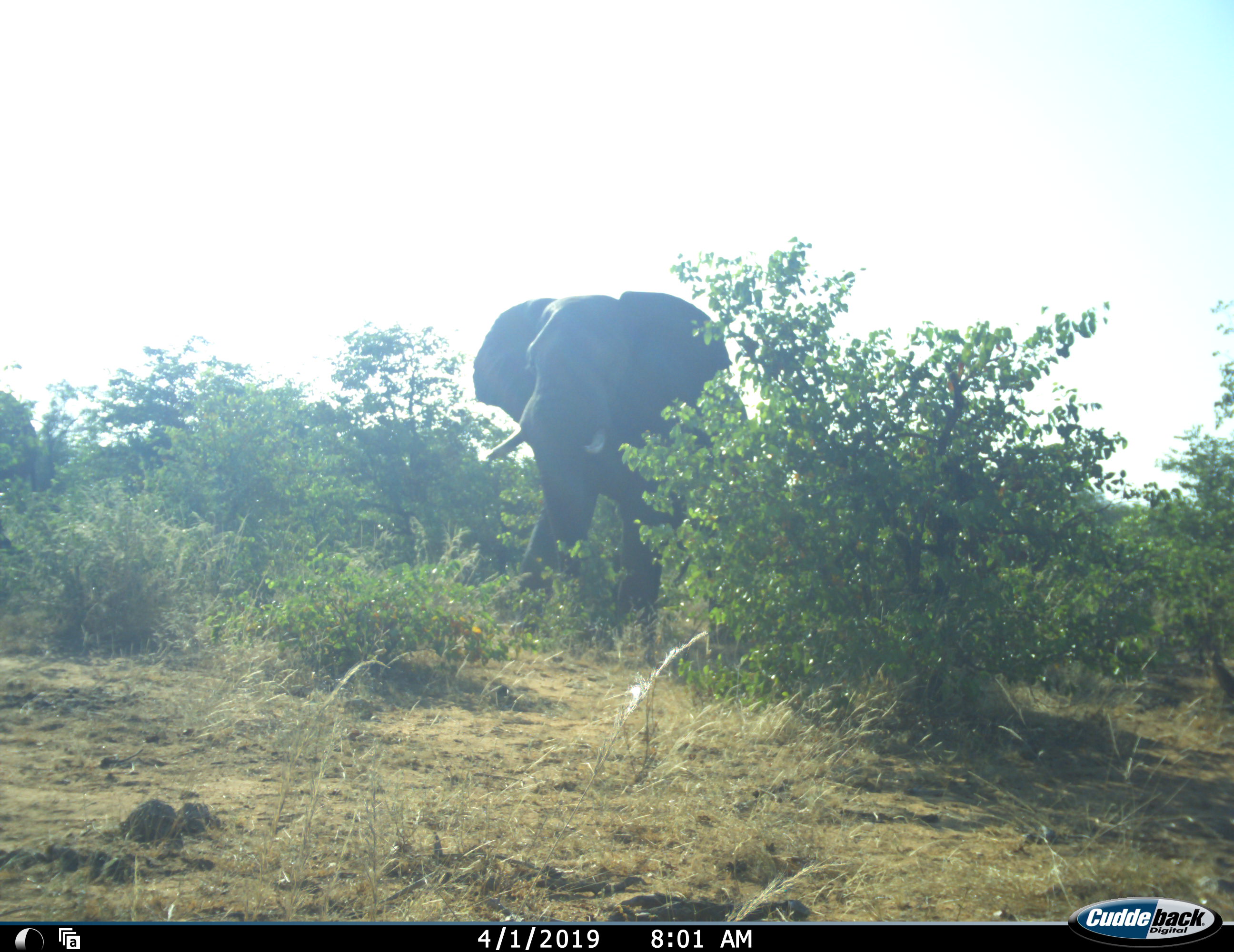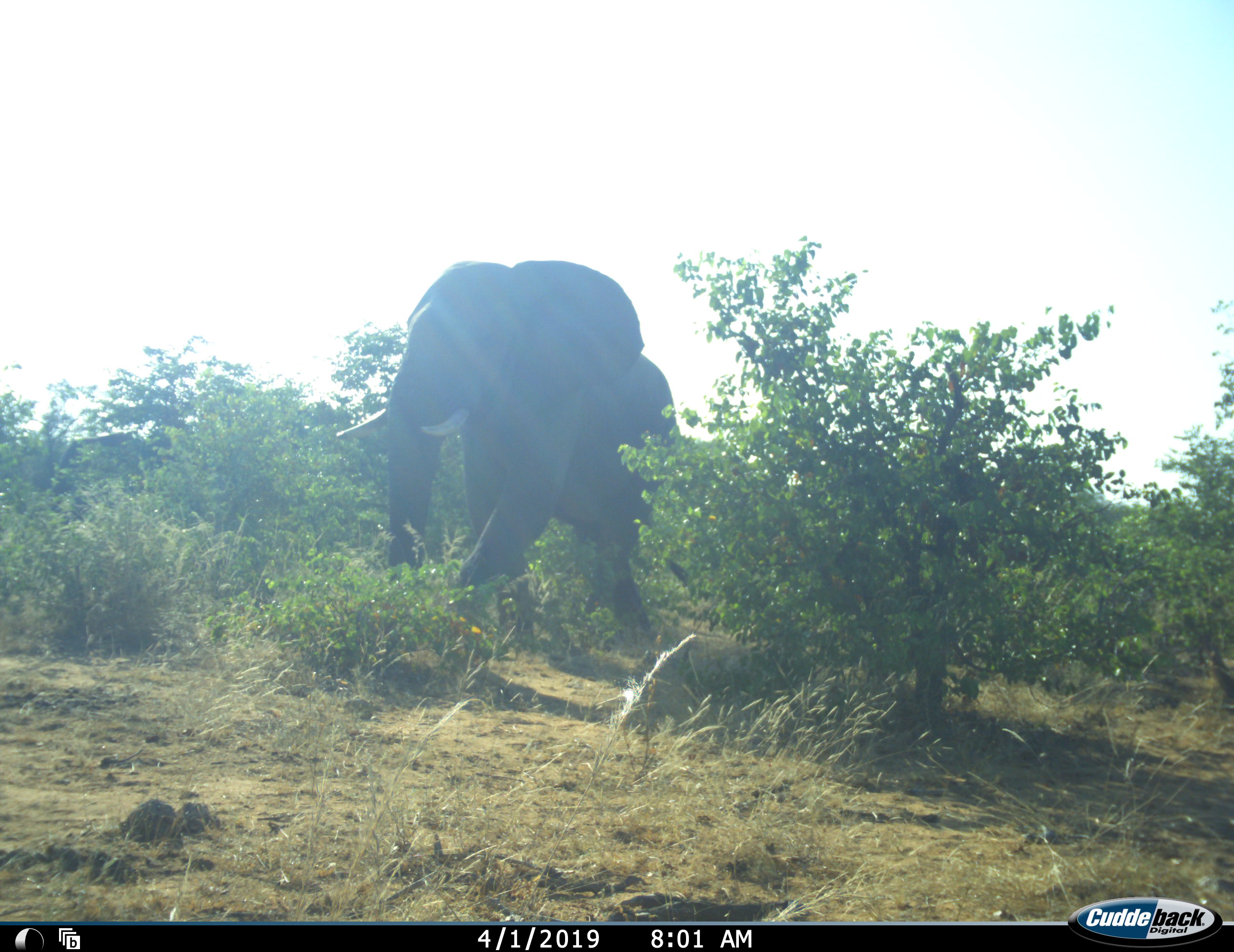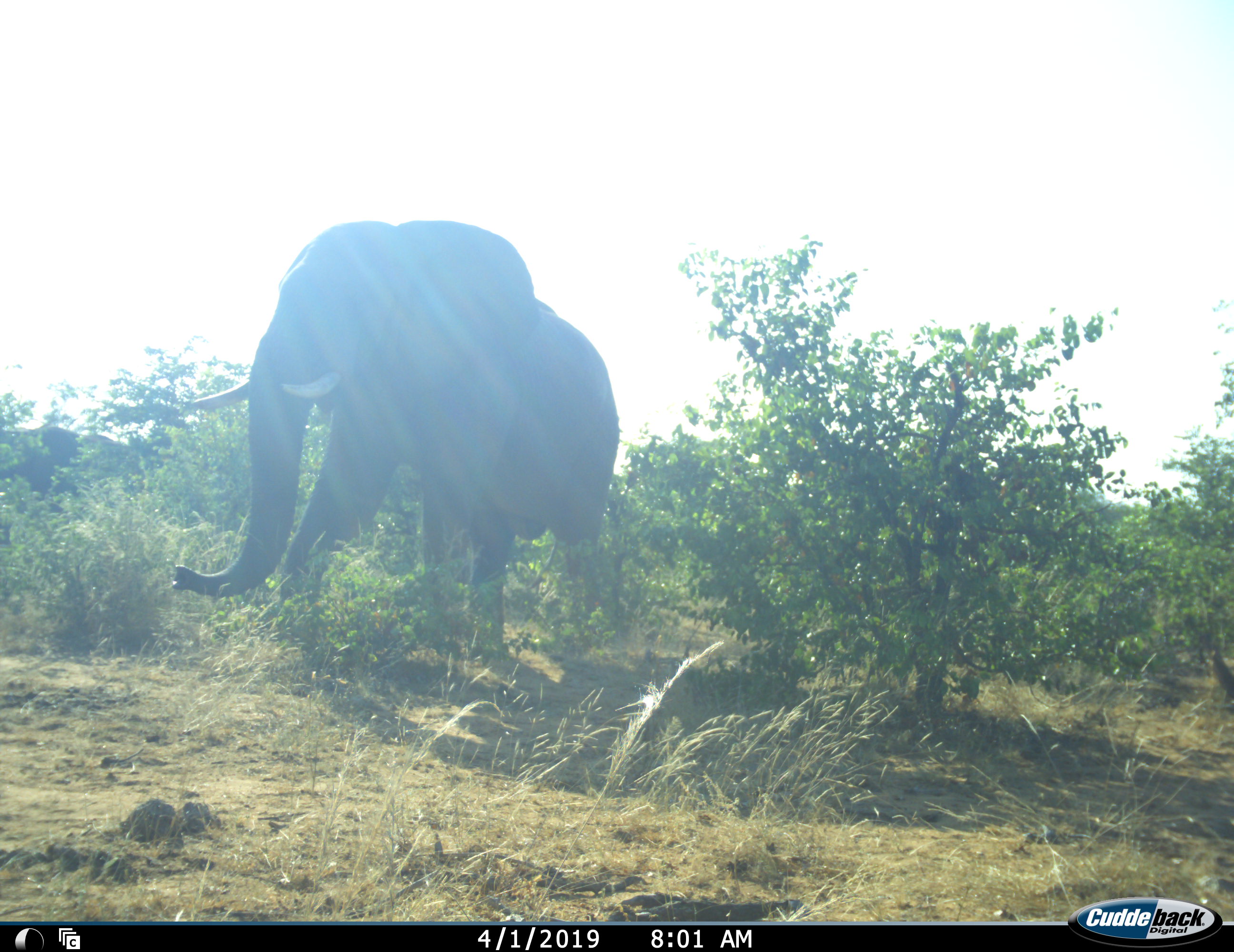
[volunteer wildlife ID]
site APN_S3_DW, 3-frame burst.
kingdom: Animalia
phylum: Chordata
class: Mammalia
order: Proboscidea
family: Elephantidae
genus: Loxodonta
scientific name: Loxodonta africana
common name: african bush elephant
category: elephant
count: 2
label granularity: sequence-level